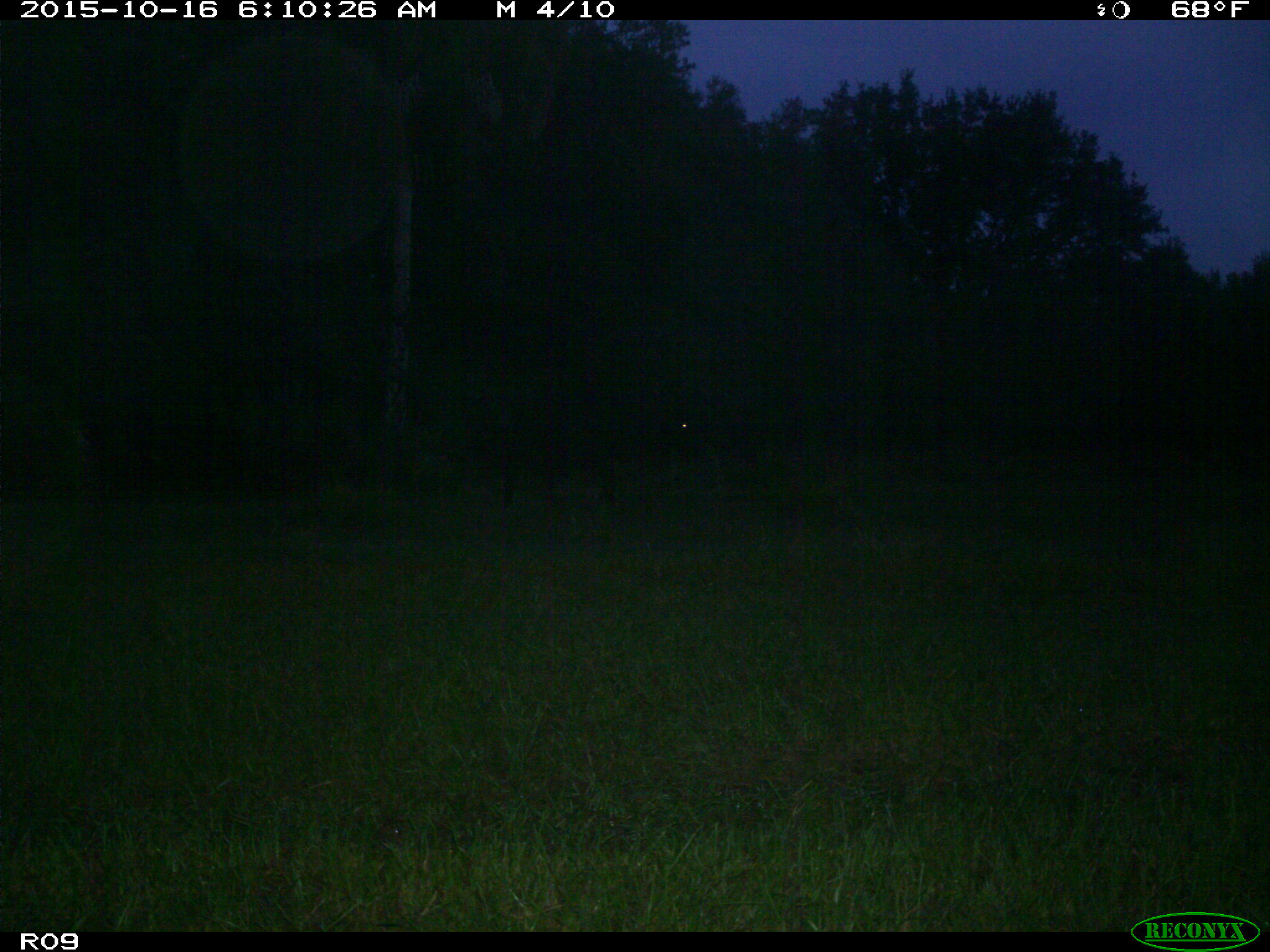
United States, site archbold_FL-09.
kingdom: Animalia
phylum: Chordata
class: Mammalia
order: Artiodactyla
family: Bovidae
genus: Bos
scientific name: Bos taurus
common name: domestic cow